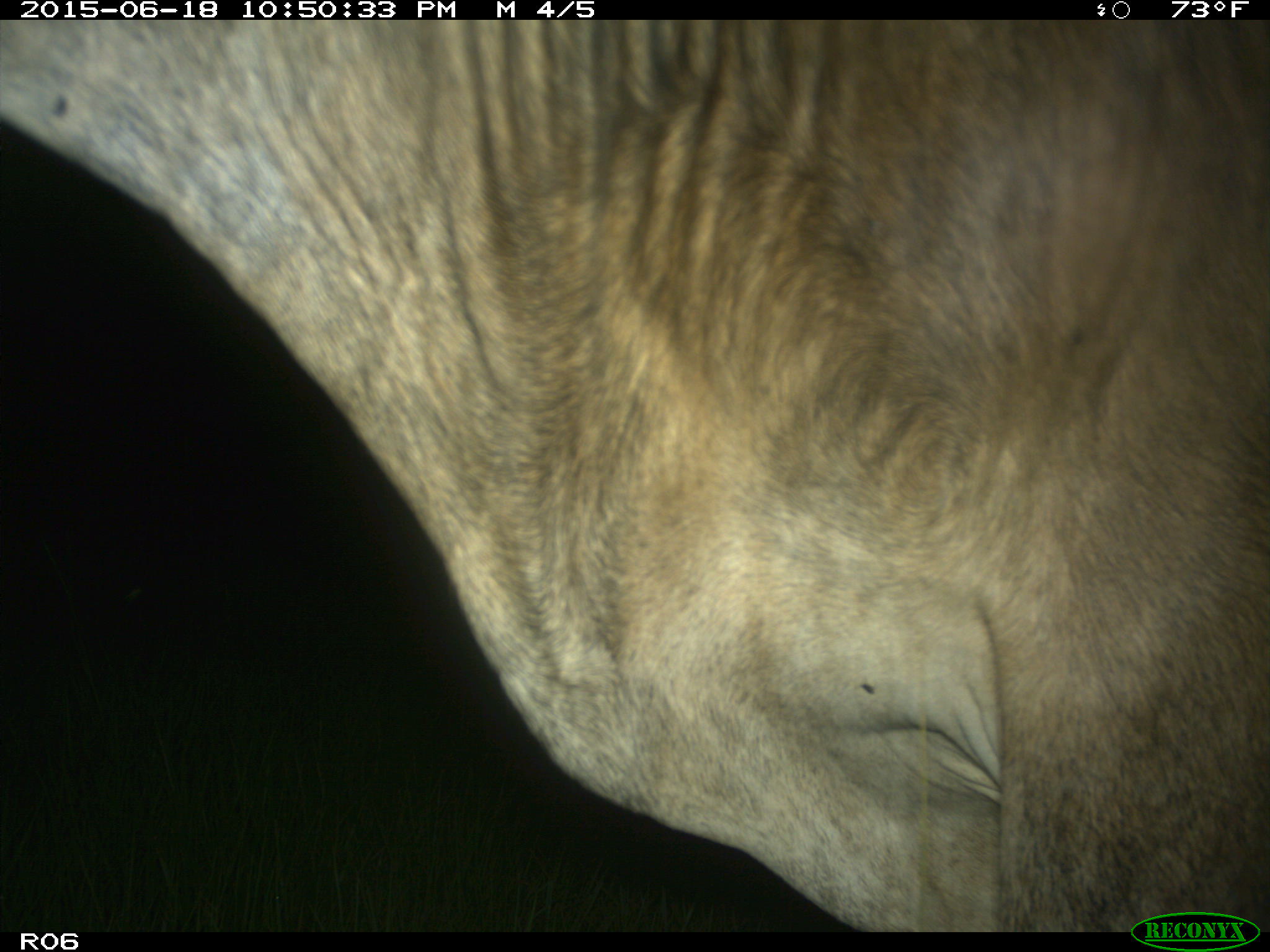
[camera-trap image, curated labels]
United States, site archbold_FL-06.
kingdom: Animalia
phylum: Chordata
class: Mammalia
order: Artiodactyla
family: Bovidae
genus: Bos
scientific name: Bos taurus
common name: domestic cow